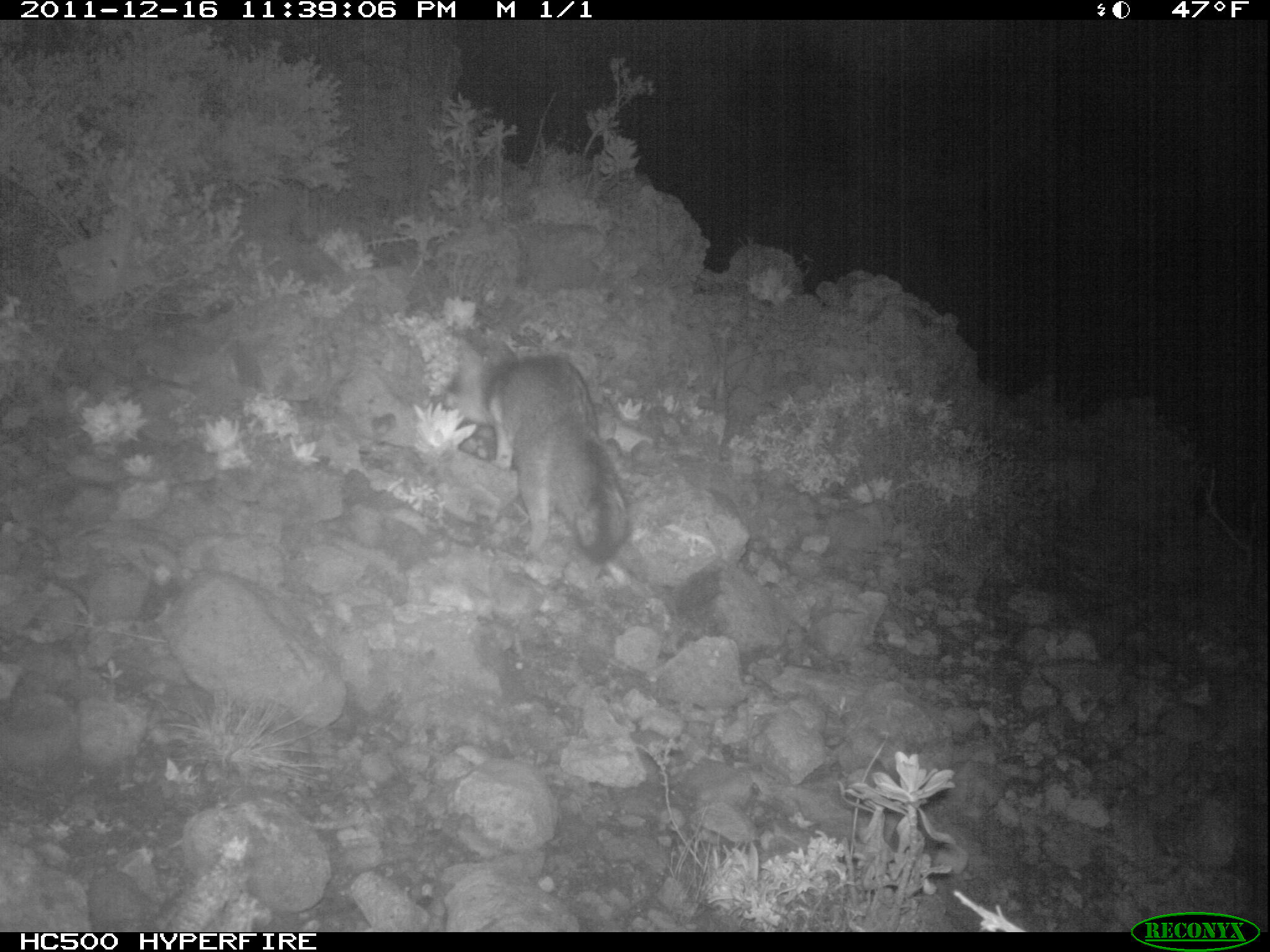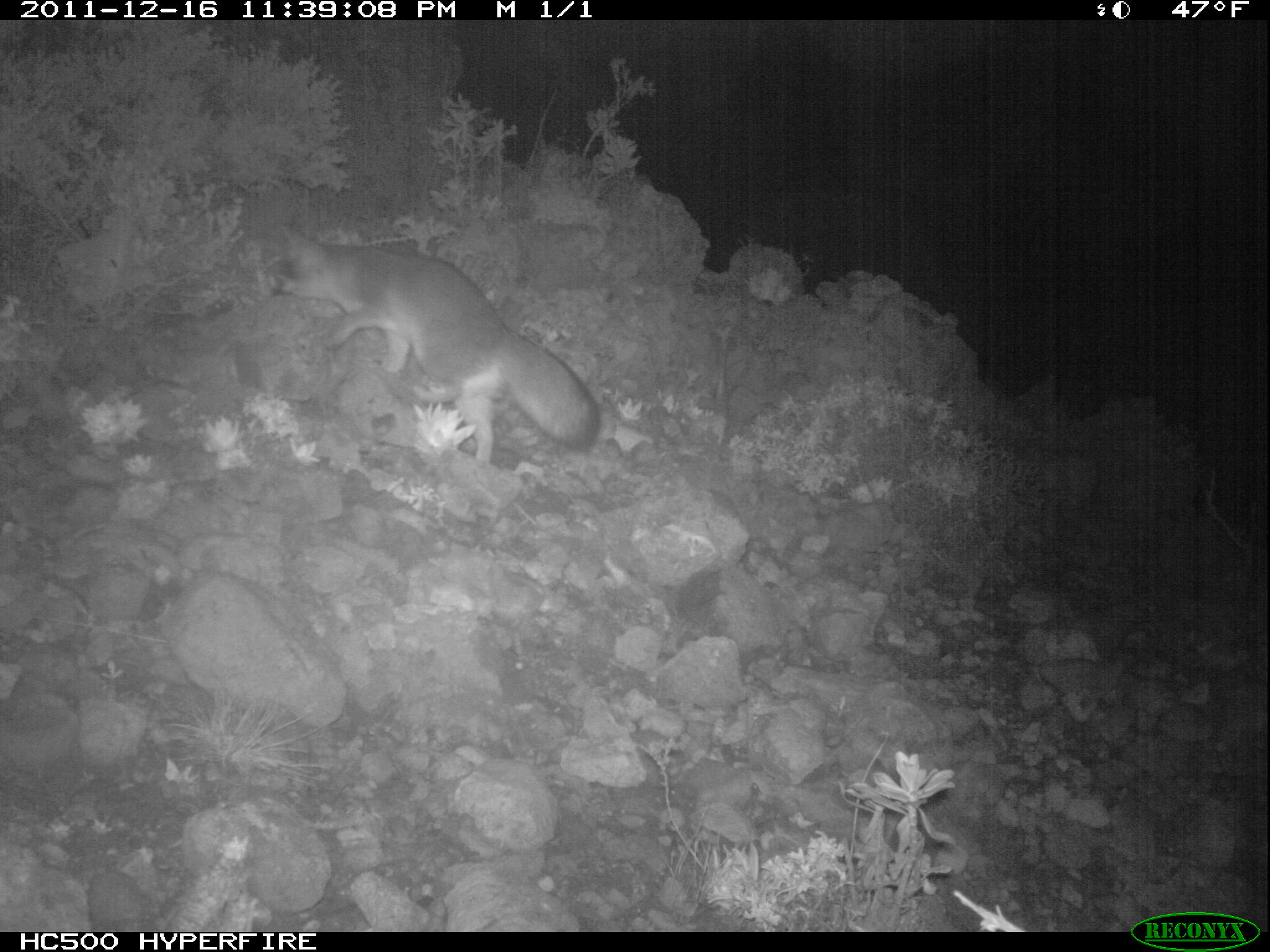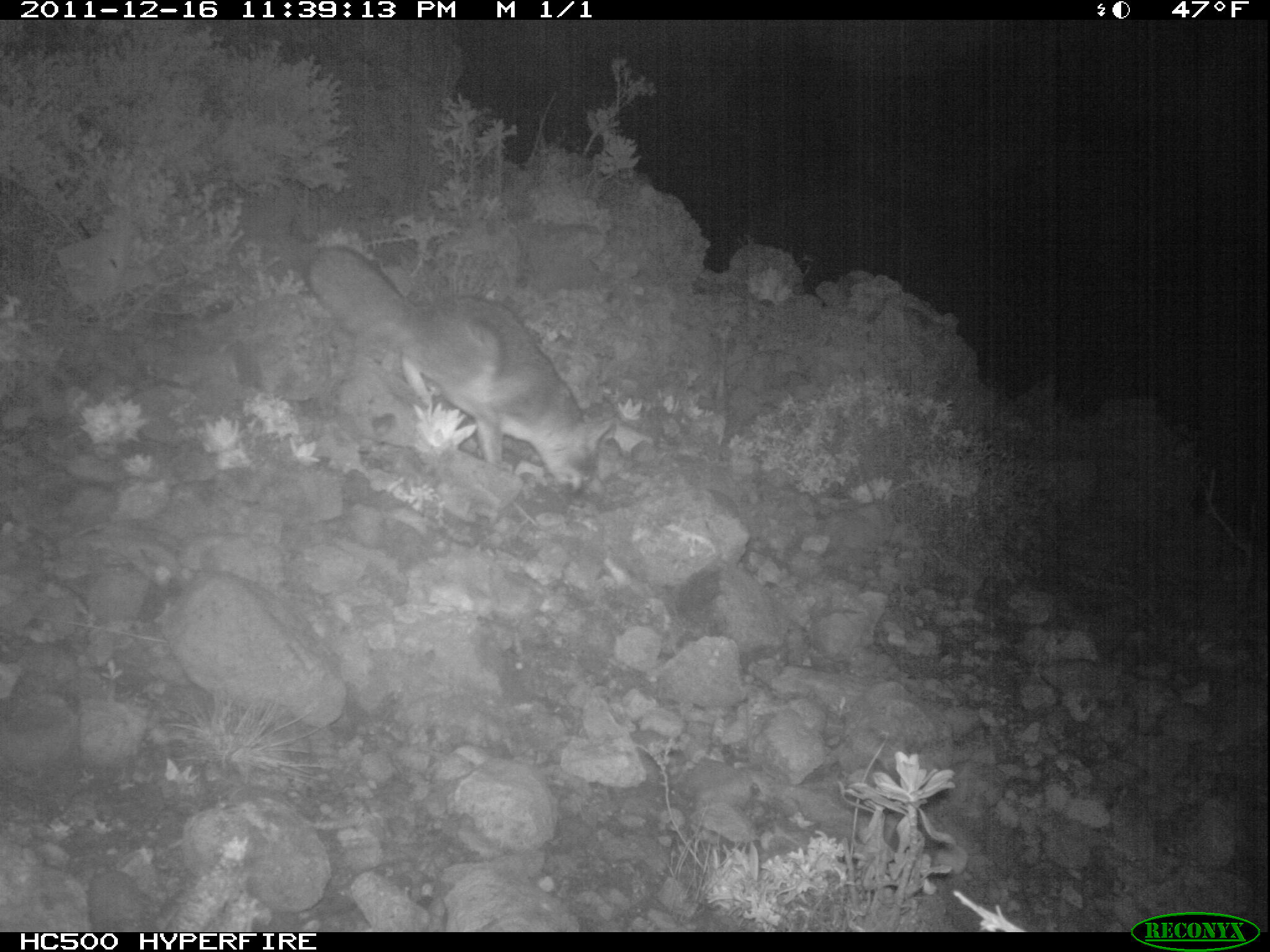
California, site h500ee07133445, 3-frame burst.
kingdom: Animalia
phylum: Chordata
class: Mammalia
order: Carnivora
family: Canidae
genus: Urocyon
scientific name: Urocyon littoralis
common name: island fox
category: fox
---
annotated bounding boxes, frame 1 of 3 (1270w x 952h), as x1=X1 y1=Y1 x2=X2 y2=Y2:
fox: x1=442 y1=333 x2=631 y2=562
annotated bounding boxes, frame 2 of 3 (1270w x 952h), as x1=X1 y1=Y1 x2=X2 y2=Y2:
fox: x1=262 y1=223 x2=602 y2=464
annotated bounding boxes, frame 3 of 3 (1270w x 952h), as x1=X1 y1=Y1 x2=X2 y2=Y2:
fox: x1=306 y1=244 x2=610 y2=507